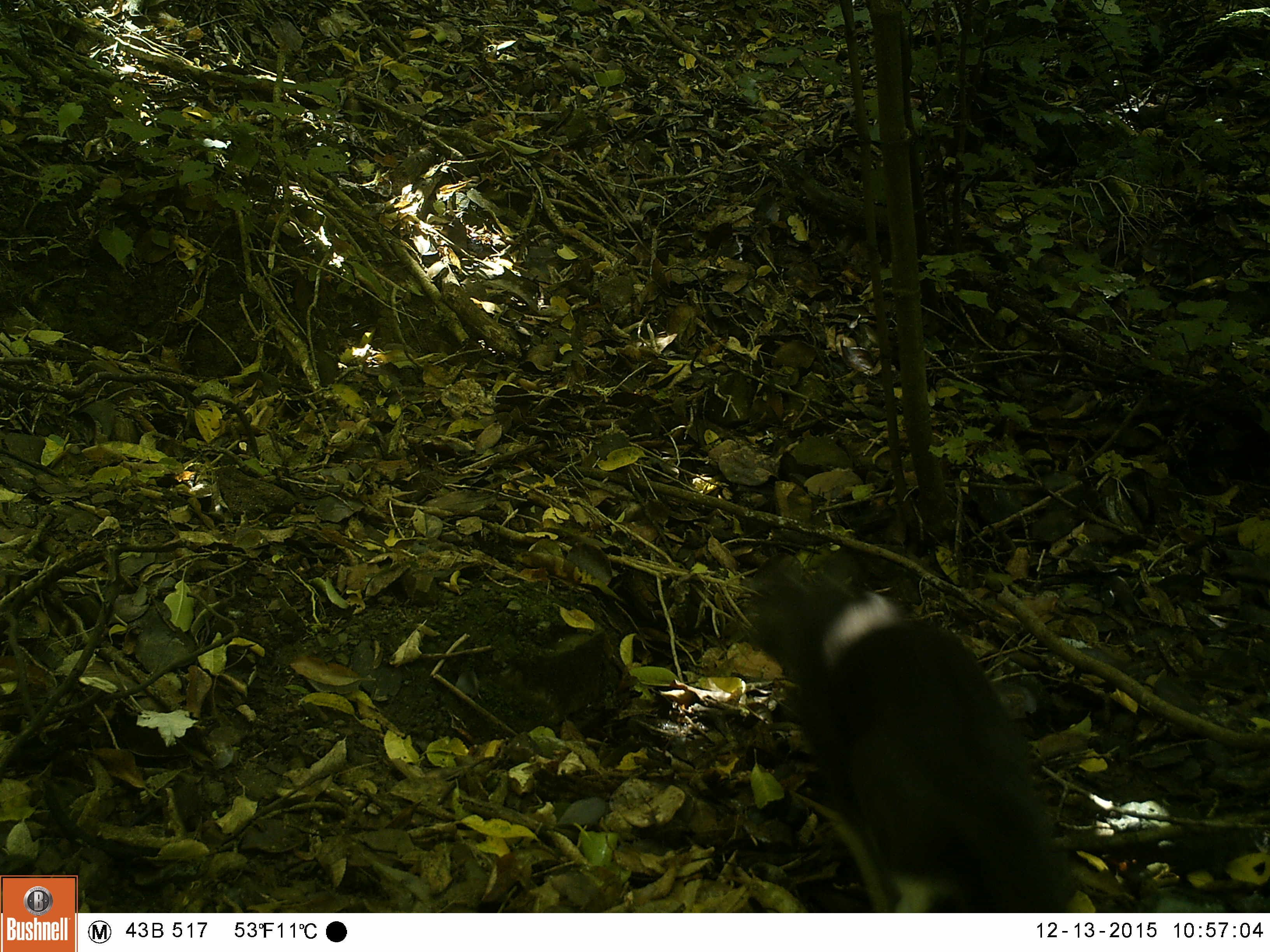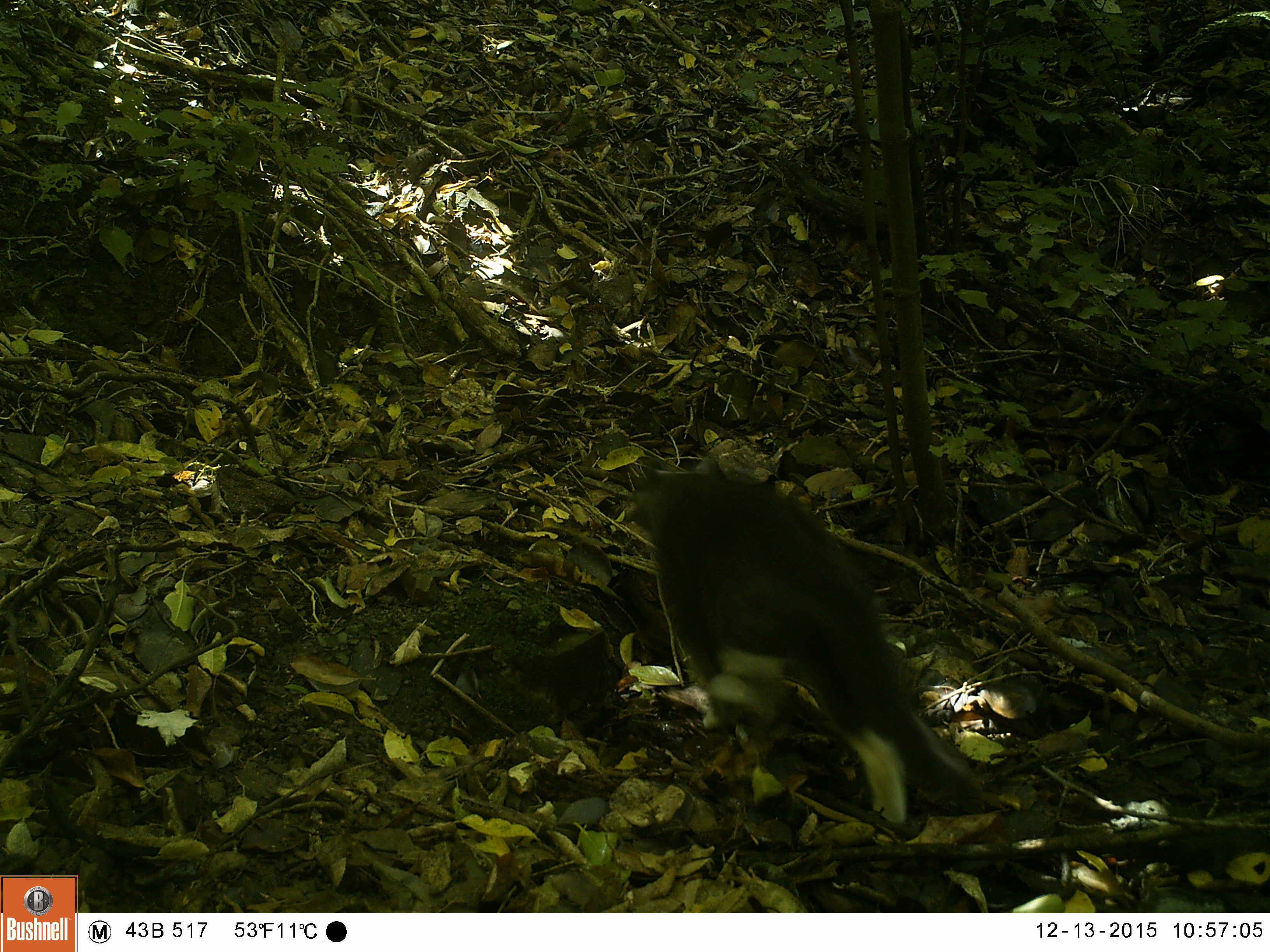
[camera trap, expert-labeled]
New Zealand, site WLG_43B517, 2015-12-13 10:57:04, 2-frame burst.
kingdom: Animalia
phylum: Chordata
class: Mammalia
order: Carnivora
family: Felidae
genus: Felis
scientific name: Felis catus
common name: domestic cat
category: cat